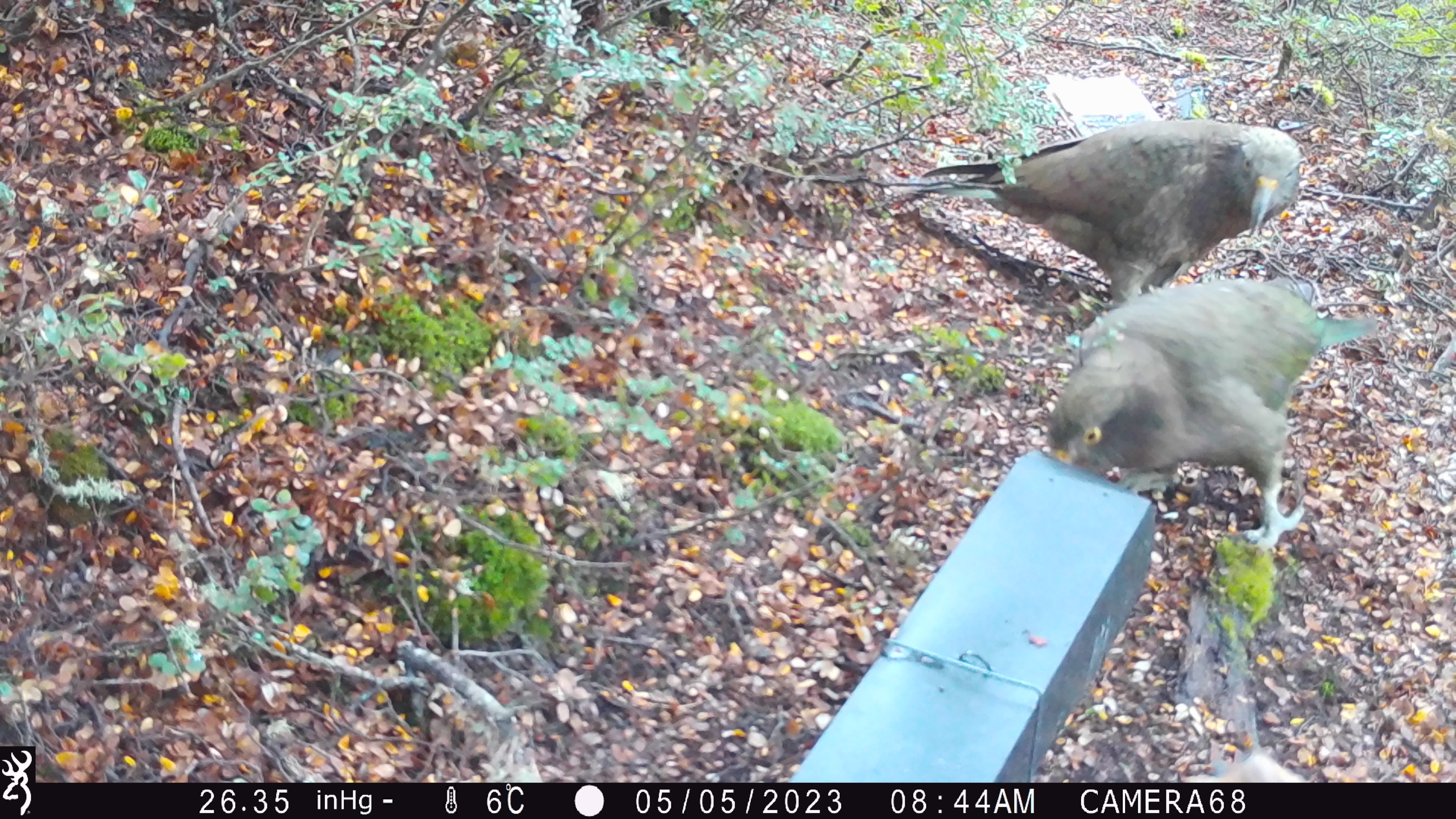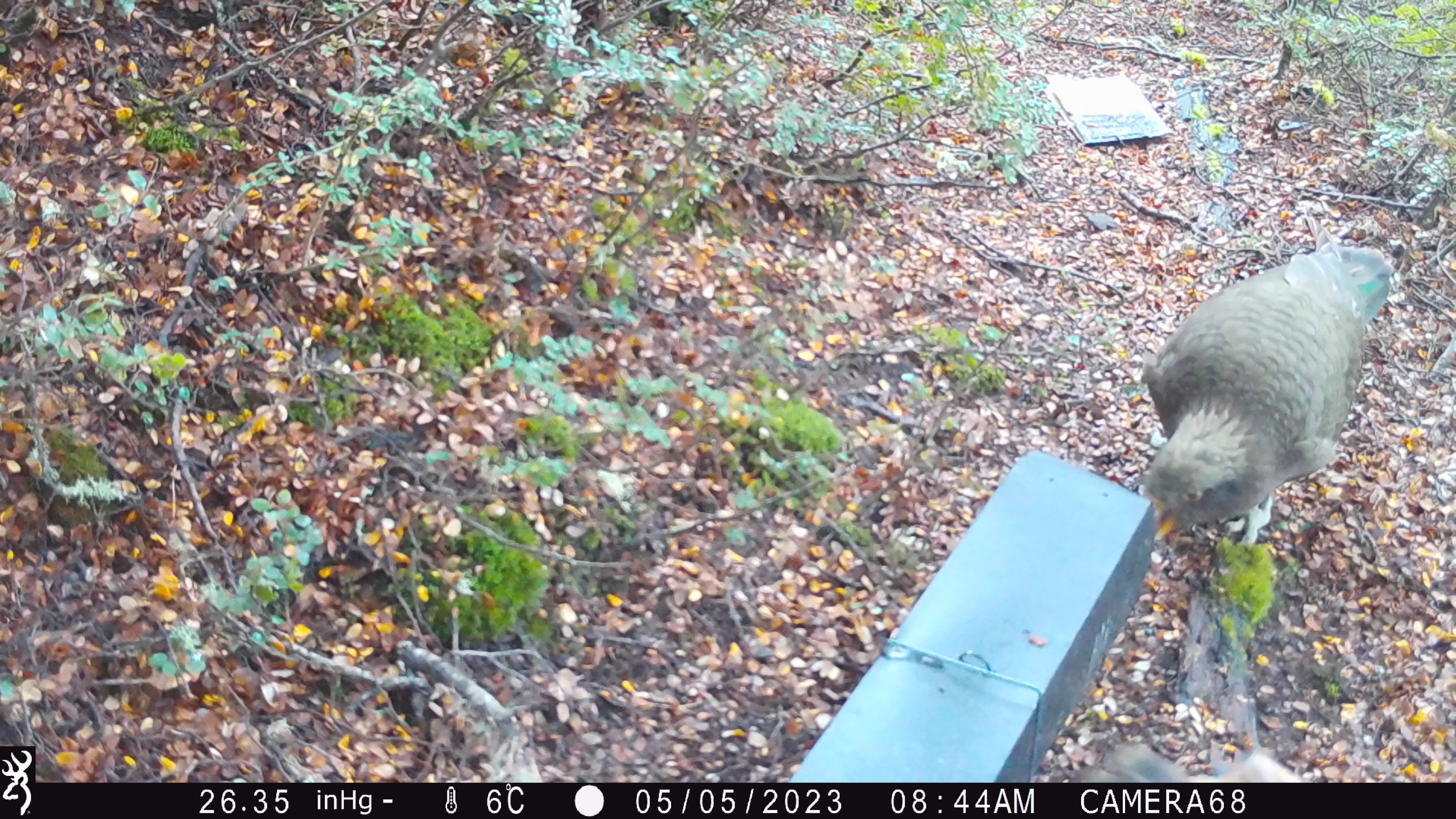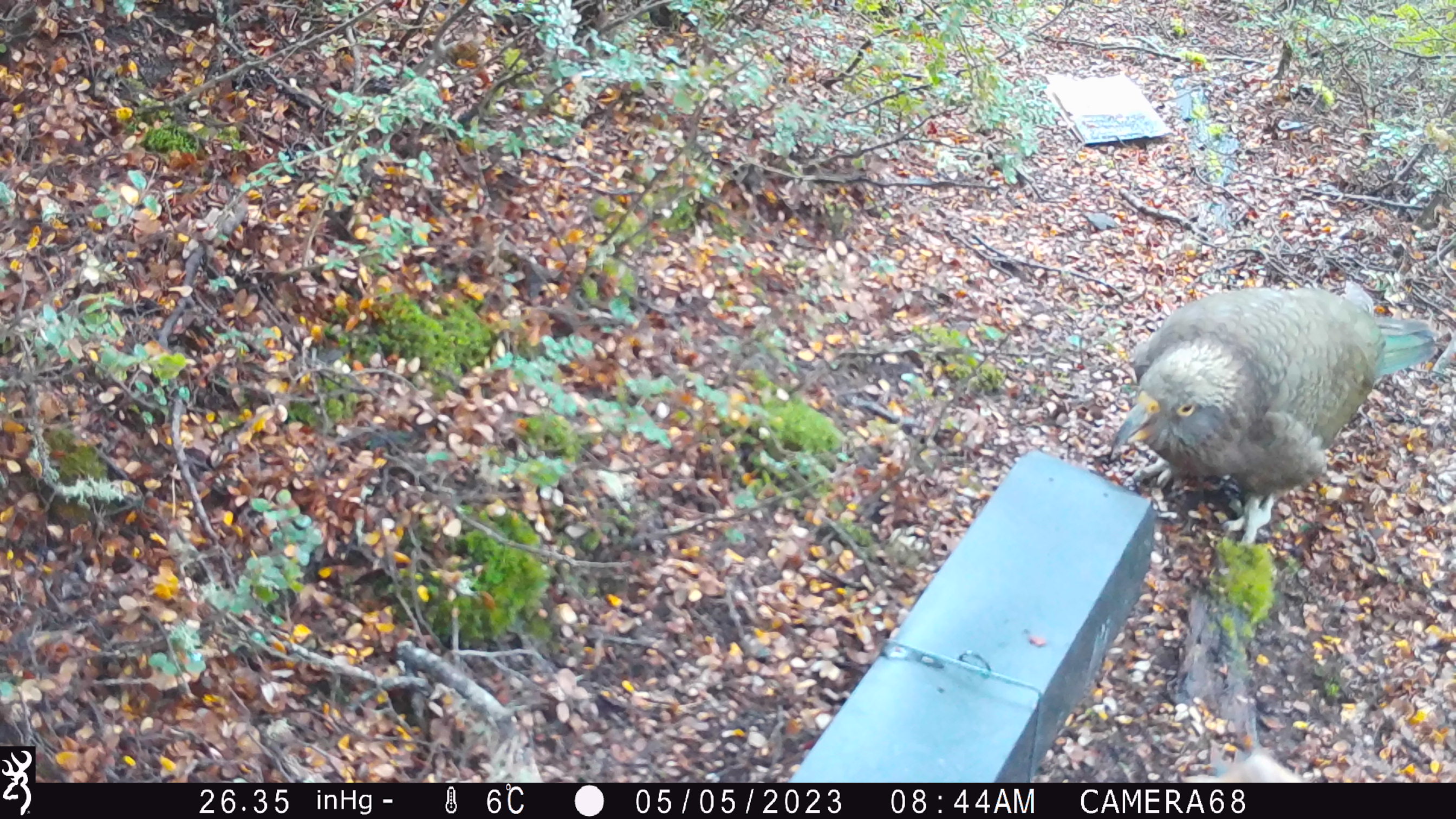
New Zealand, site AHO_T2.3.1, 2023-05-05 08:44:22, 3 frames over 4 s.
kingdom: Animalia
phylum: Chordata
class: Aves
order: Psittaciformes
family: Strigopidae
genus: Nestor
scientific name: Nestor notabilis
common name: kea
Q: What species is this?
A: Kea (Nestor notabilis).